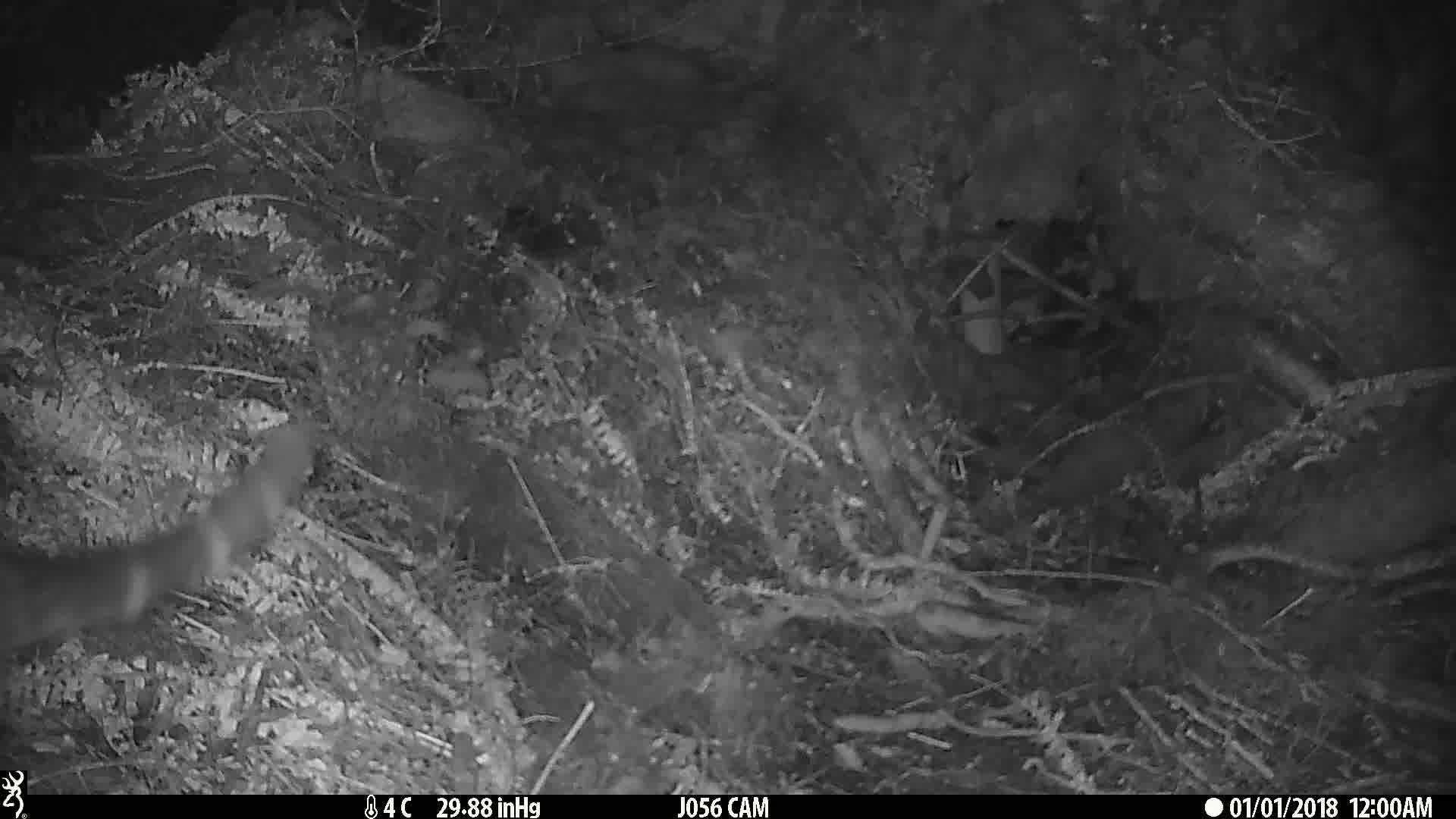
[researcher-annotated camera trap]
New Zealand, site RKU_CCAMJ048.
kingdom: Animalia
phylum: Chordata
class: Mammalia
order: Carnivora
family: Felidae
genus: Felis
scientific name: Felis catus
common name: domestic cat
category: cat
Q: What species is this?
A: Cat (domestic cat) (Felis catus).